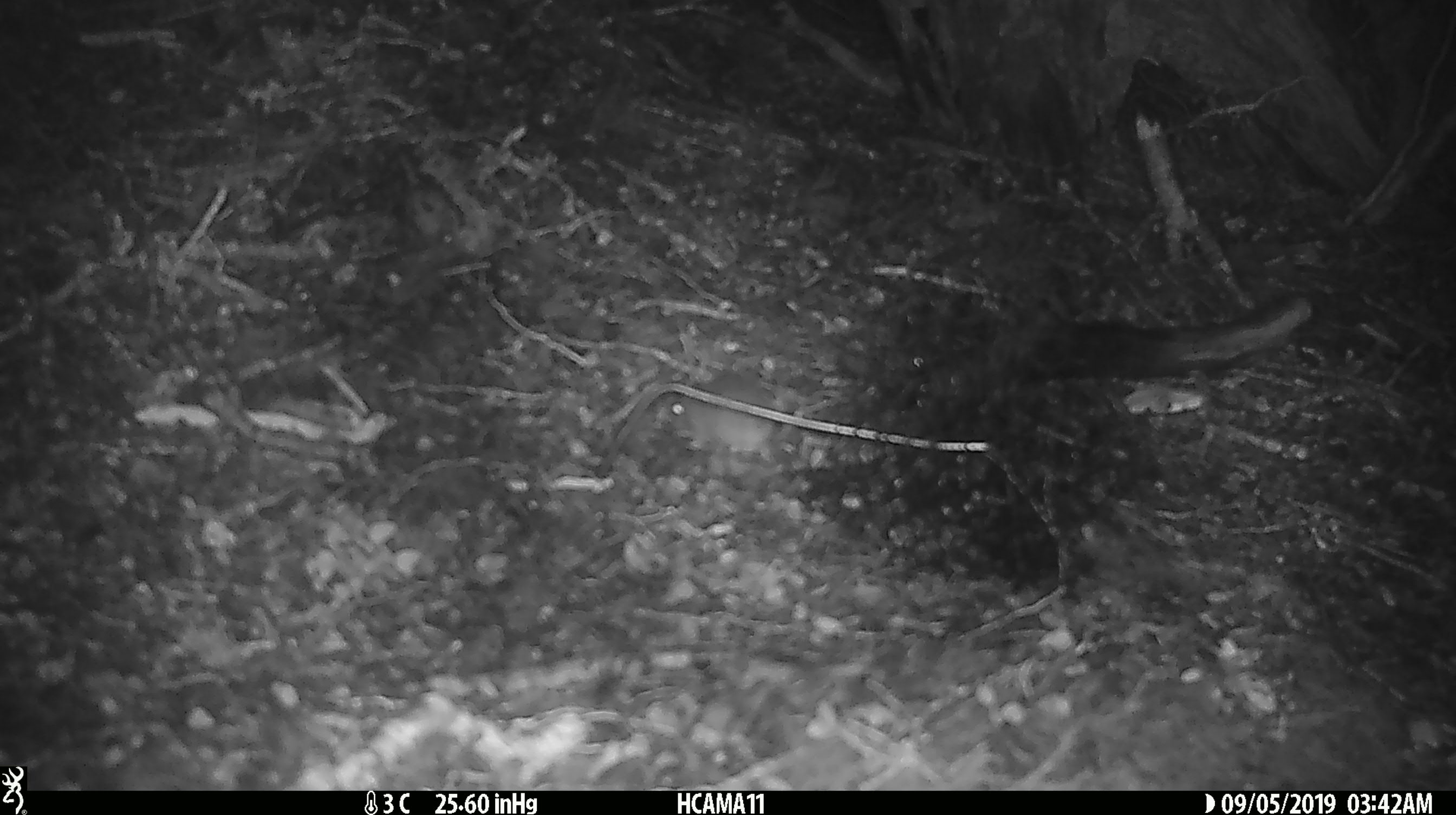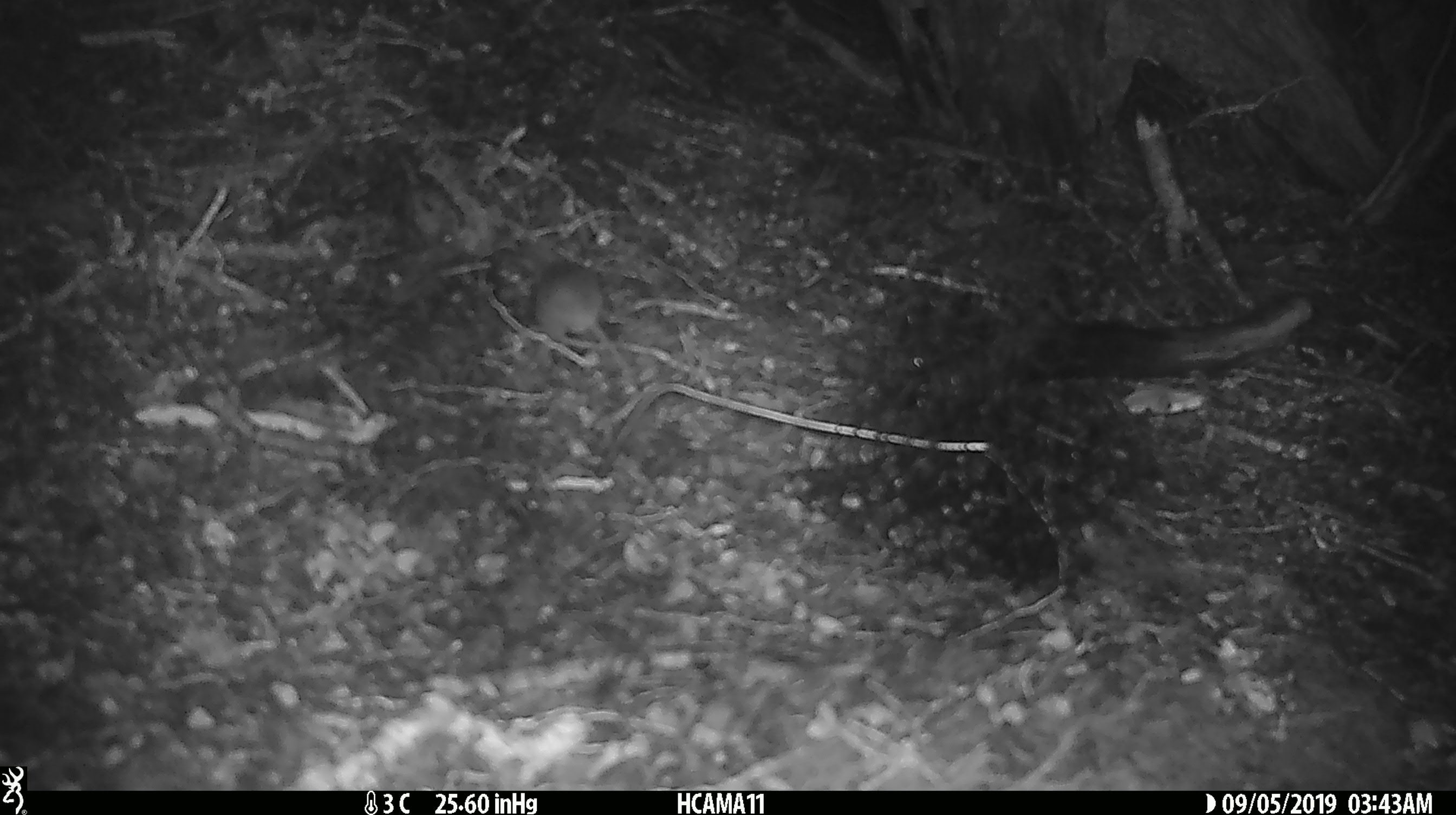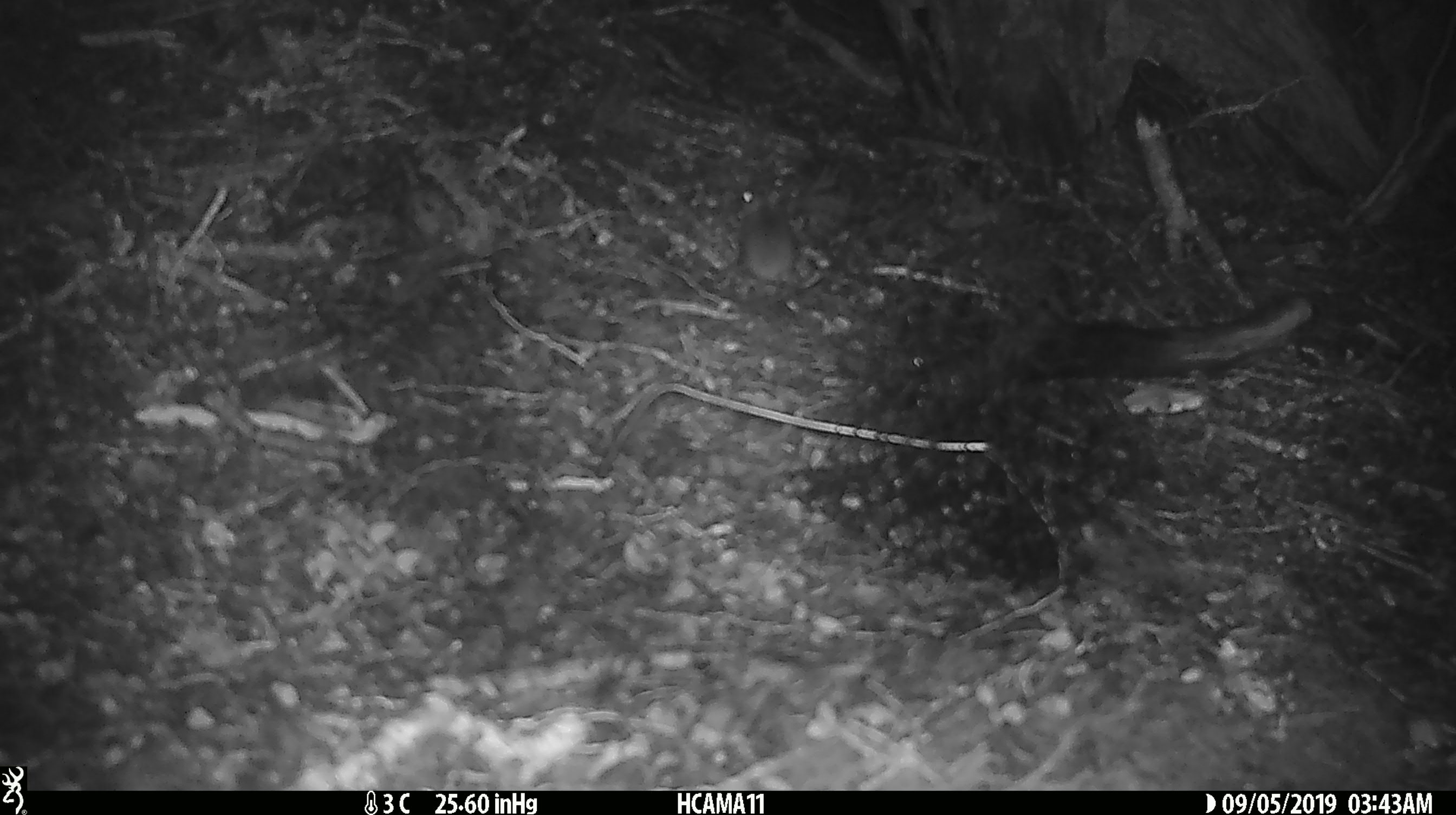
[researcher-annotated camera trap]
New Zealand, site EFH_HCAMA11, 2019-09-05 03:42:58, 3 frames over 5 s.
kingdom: Animalia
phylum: Chordata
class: Mammalia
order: Rodentia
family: Muridae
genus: Mus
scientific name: Mus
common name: mouse